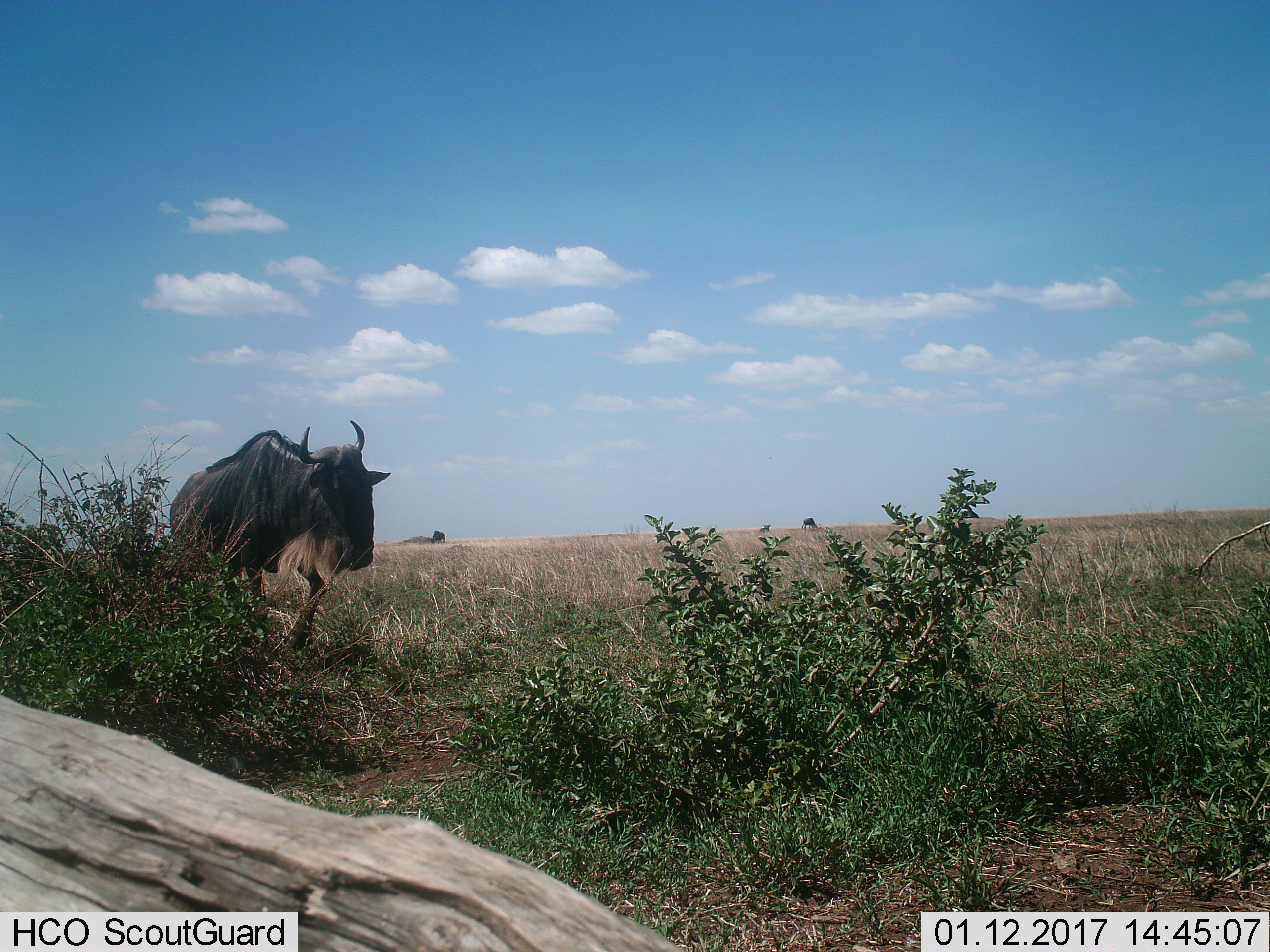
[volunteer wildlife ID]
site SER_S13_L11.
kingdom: Animalia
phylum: Chordata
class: Mammalia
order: Artiodactyla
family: Bovidae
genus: Connochaetes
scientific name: Connochaetes taurinus taurinus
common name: blue wildebeest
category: wildebeestblue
Wildebeestblue (blue wildebeest) (Connochaetes taurinus taurinus), count 1. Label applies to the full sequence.